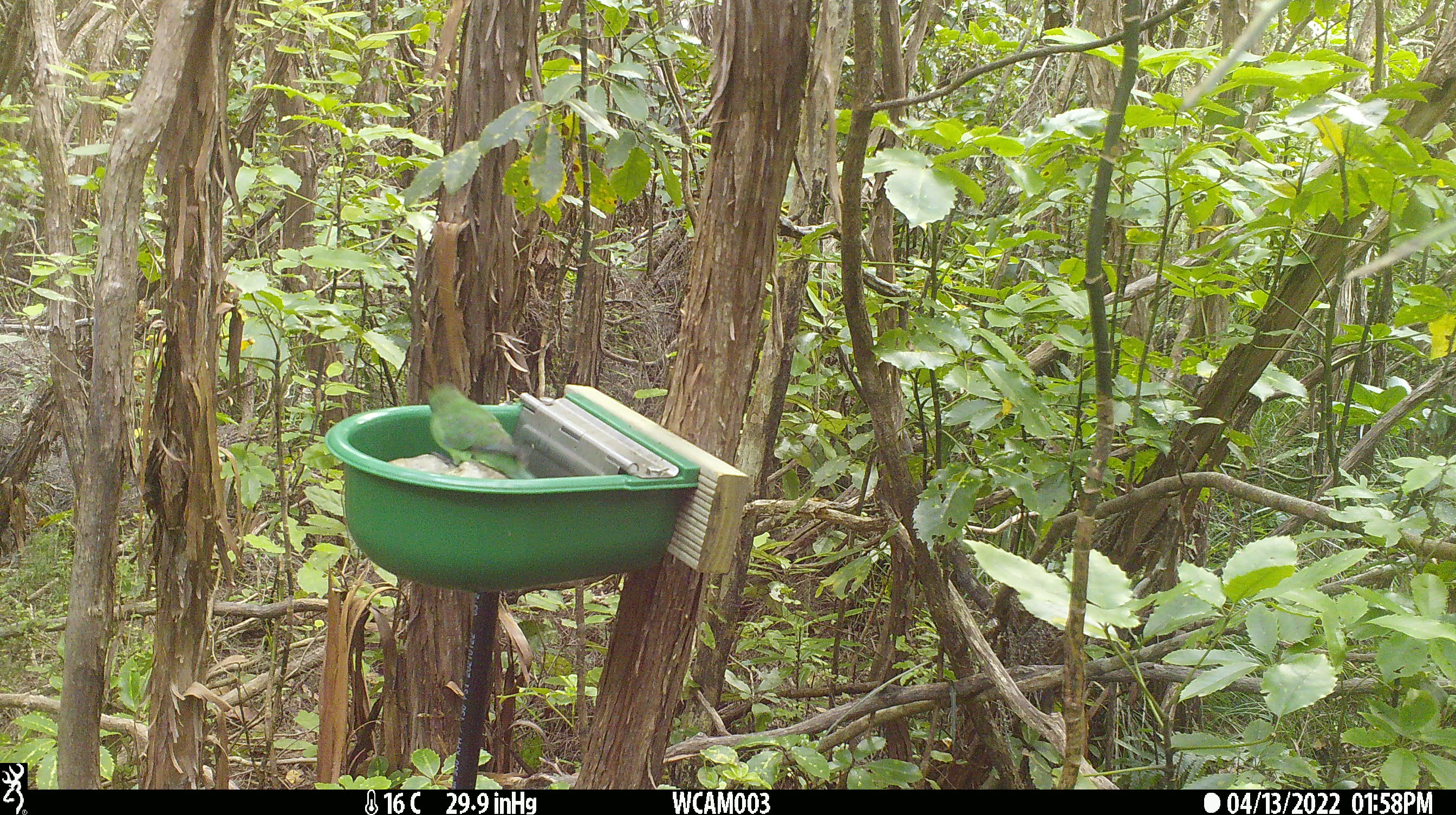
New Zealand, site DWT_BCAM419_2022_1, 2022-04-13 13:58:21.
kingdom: Animalia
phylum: Chordata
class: Aves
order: Psittaciformes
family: Psittaculidae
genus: Cyanoramphus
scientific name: Cyanoramphus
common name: parakeet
Parakeet (Cyanoramphus).